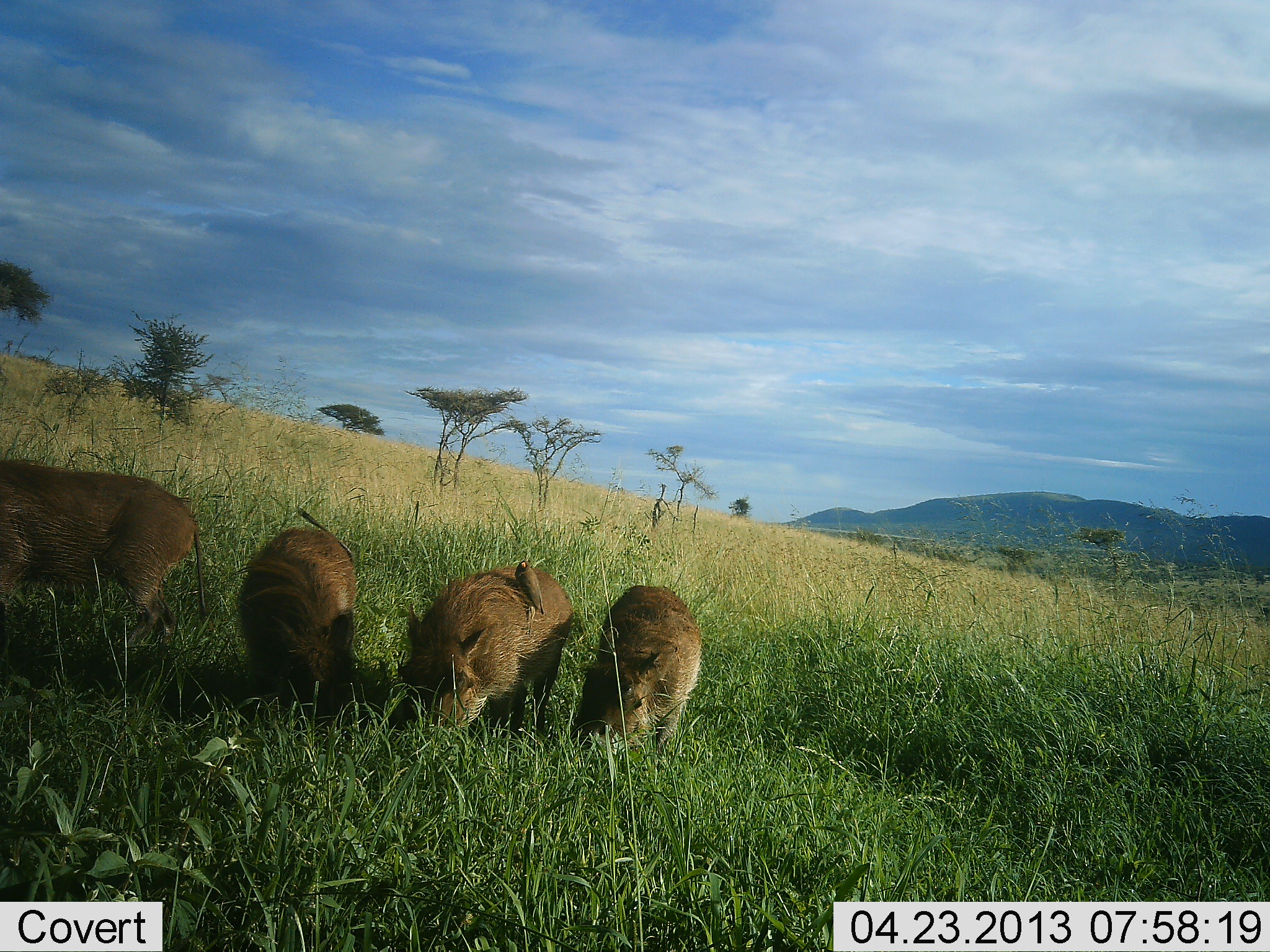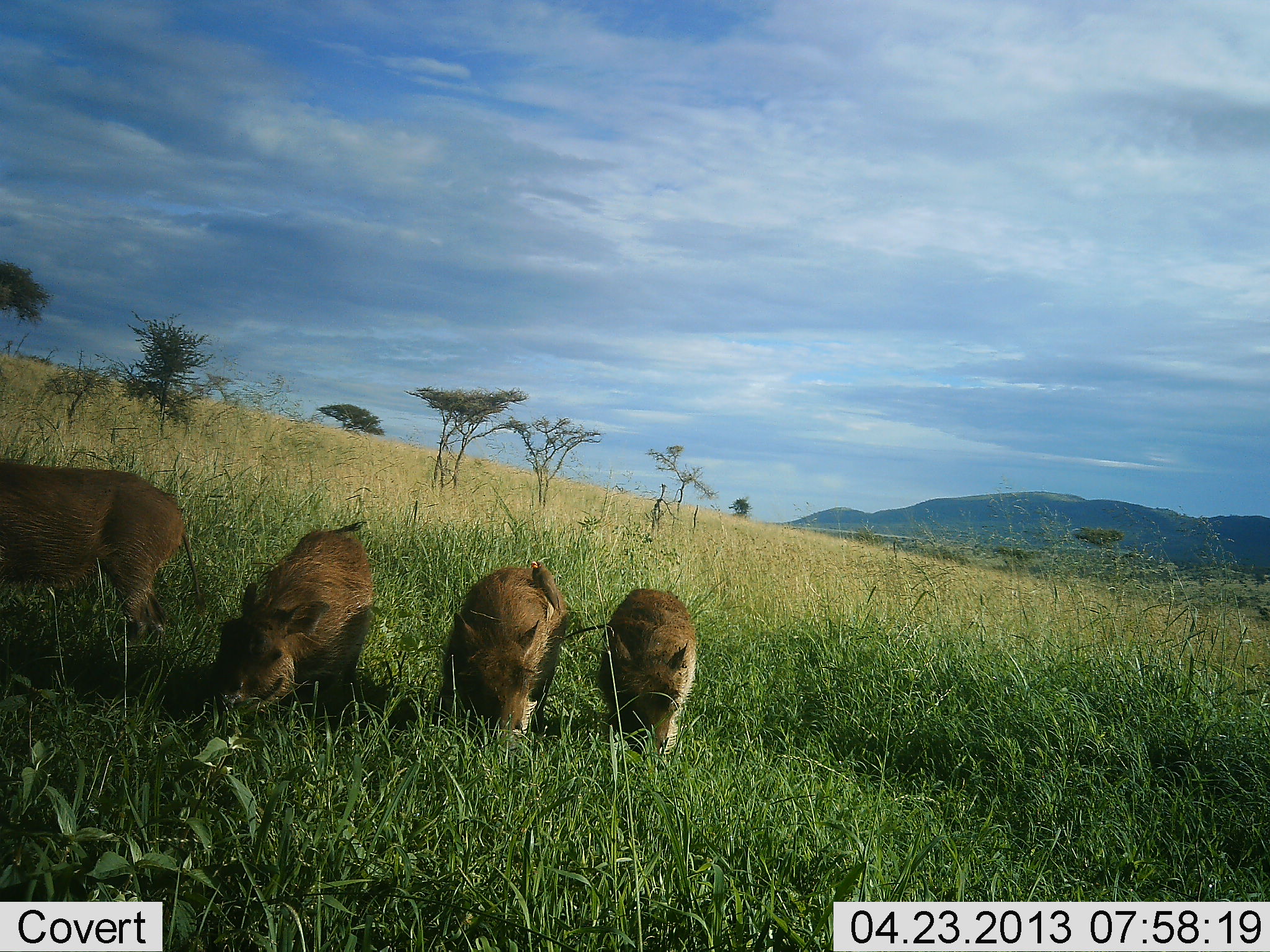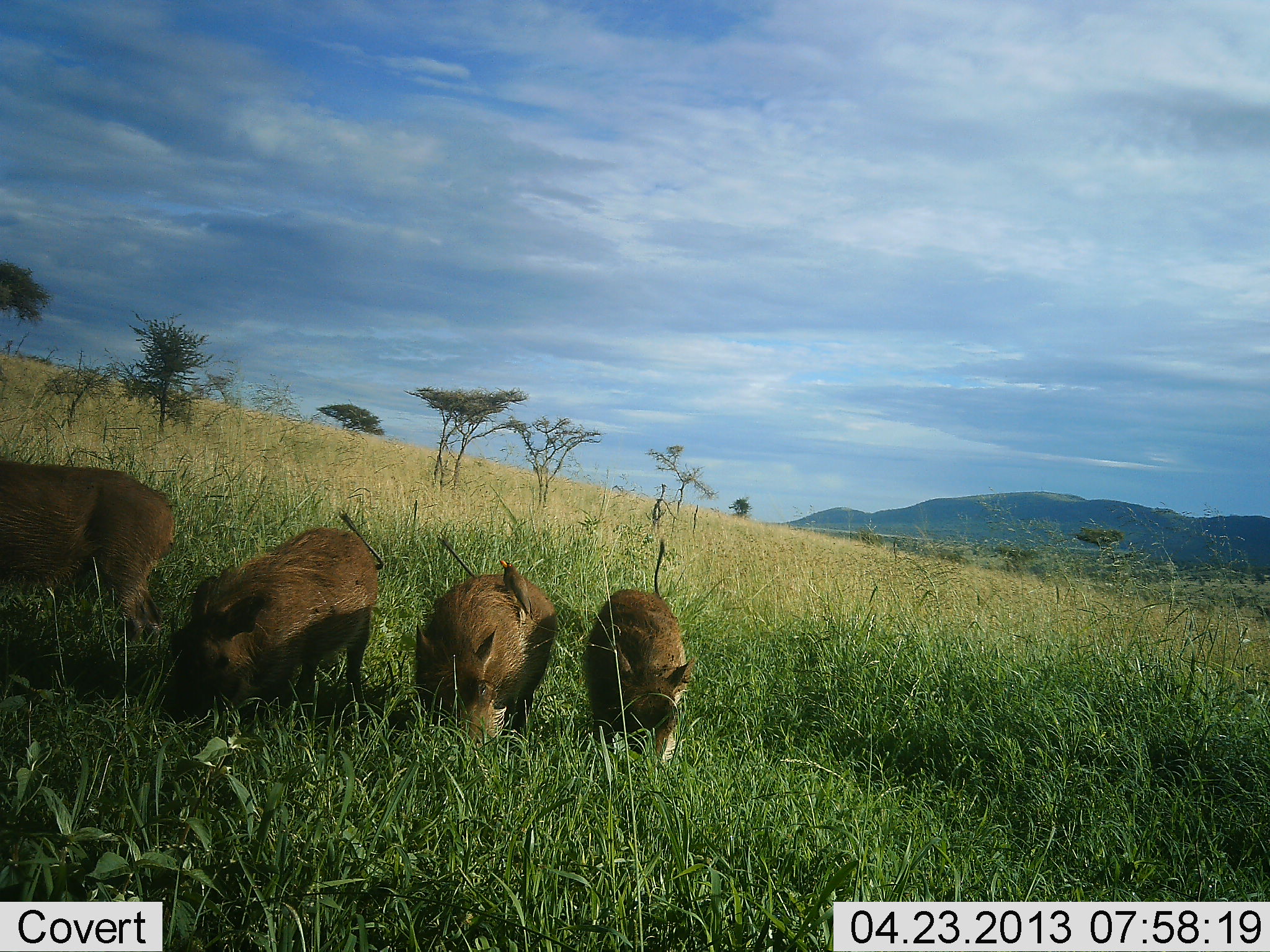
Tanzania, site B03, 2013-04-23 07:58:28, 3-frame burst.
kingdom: Animalia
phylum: Chordata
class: Mammalia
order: Artiodactyla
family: Suidae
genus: Phacochoerus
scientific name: Phacochoerus africanus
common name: warthog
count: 4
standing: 56%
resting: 0%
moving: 0%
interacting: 0%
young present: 61%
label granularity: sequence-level